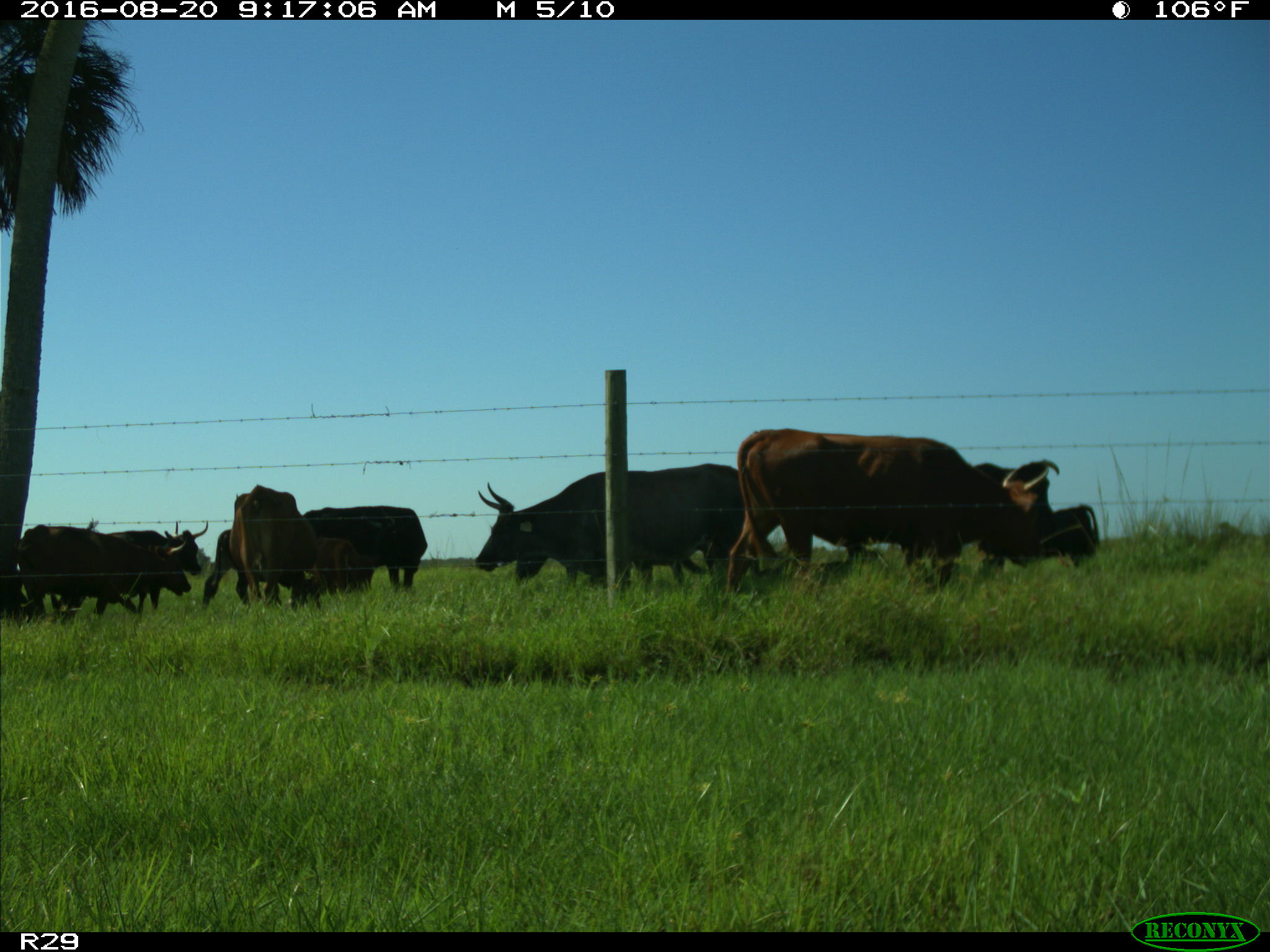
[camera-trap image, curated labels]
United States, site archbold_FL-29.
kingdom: Animalia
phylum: Chordata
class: Mammalia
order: Artiodactyla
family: Bovidae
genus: Bos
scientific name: Bos taurus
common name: domestic cow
Bos taurus (domestic cow).